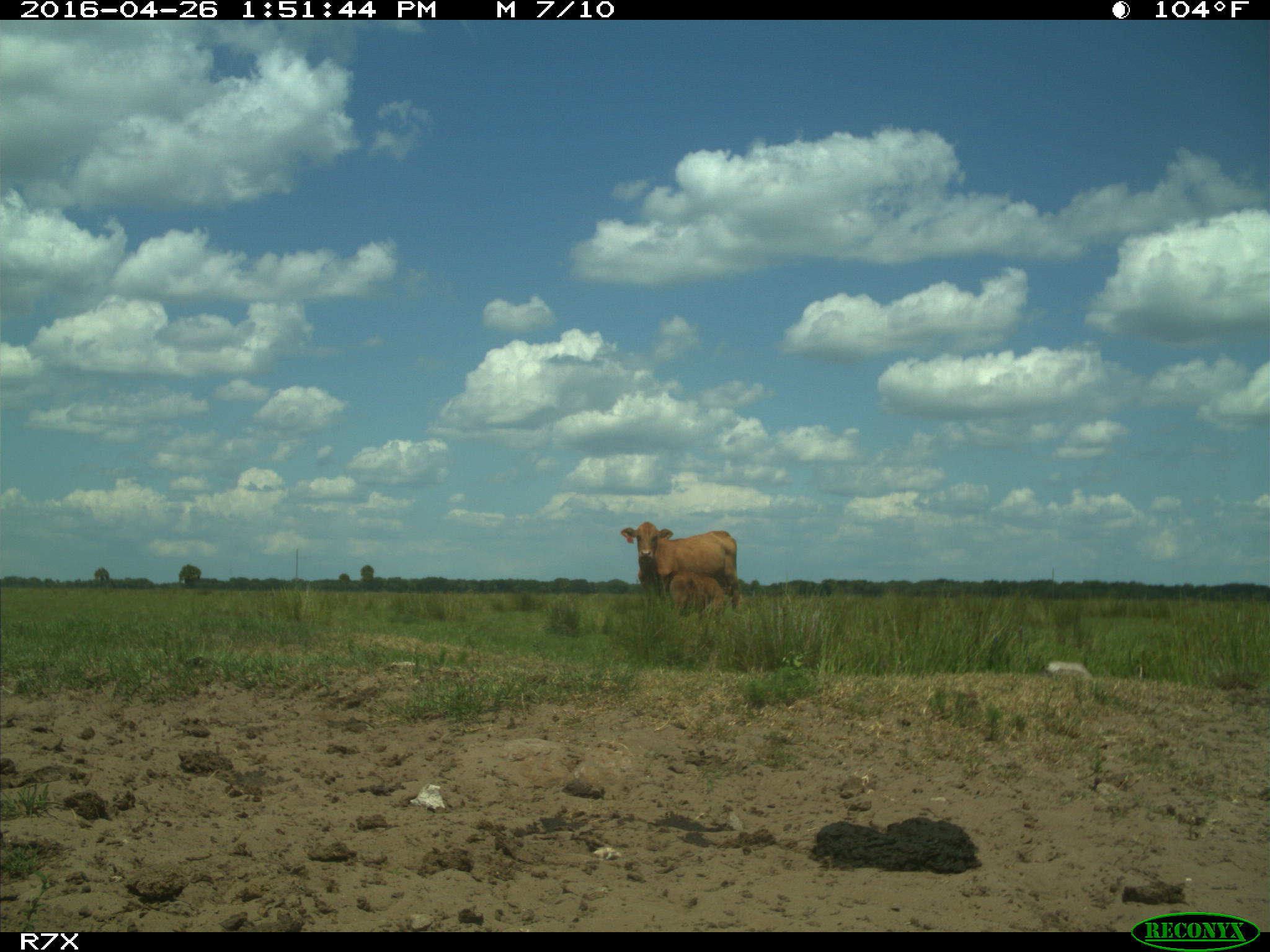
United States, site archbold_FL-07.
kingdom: Animalia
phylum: Chordata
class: Mammalia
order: Artiodactyla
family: Bovidae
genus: Bos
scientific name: Bos taurus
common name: domestic cow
Bos taurus (domestic cow).